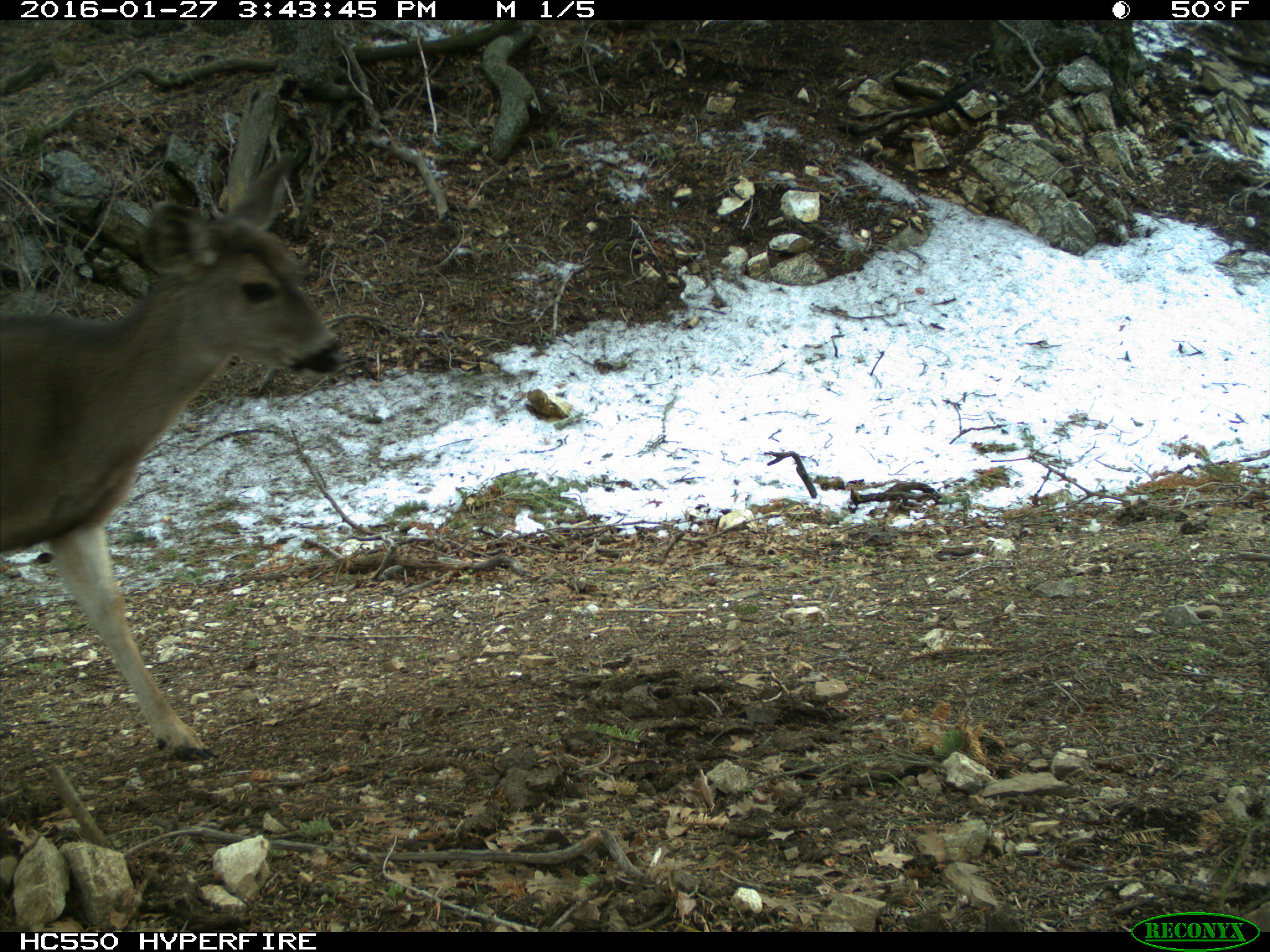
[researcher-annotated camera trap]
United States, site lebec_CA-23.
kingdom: Animalia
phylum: Chordata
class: Mammalia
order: Artiodactyla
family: Cervidae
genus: Odocoileus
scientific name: Odocoileus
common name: deer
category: unidentified deer